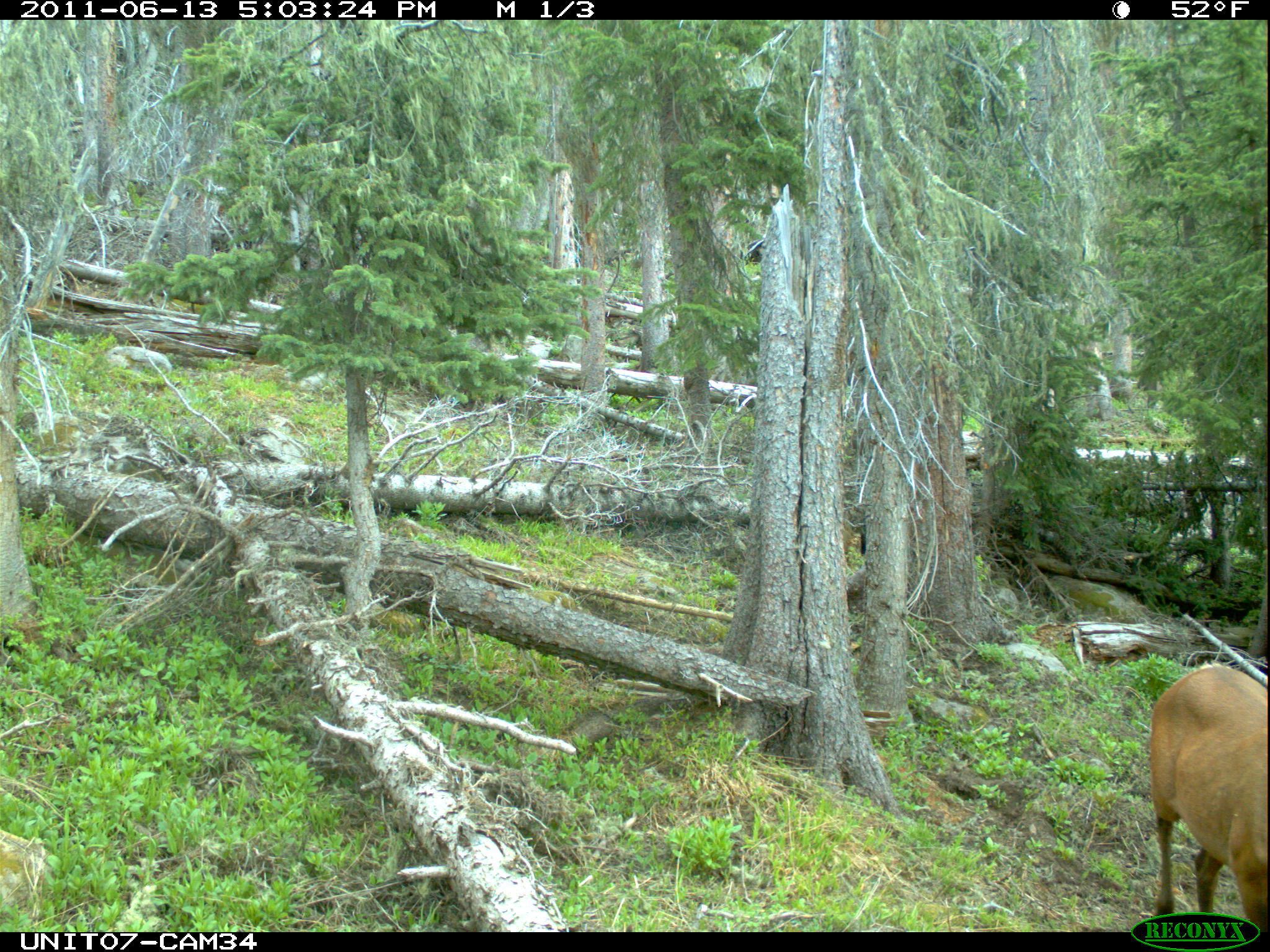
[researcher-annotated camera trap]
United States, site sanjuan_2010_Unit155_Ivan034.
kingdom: Animalia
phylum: Chordata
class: Mammalia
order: Artiodactyla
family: Cervidae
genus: Cervus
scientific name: Cervus elaphus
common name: red deer